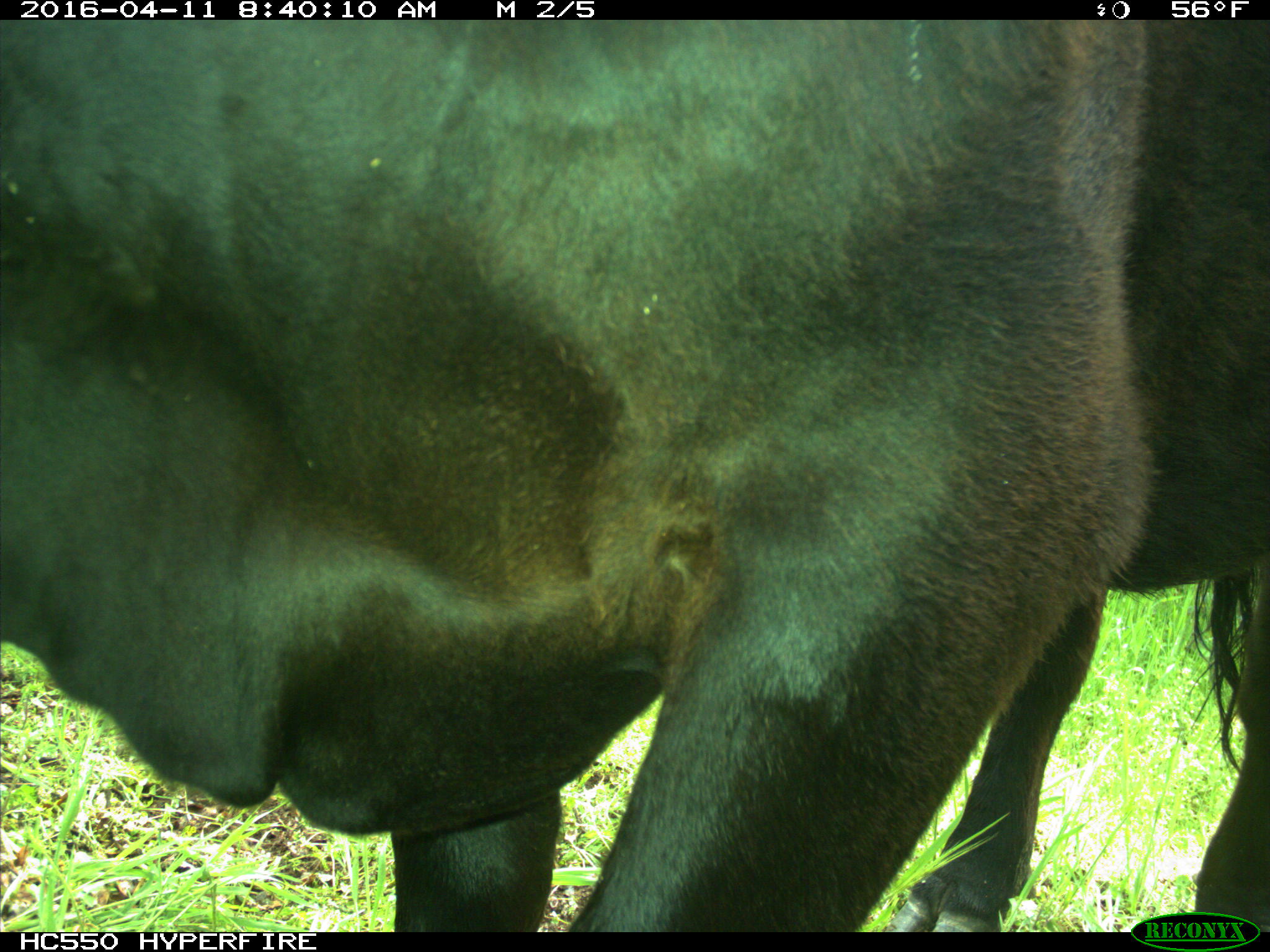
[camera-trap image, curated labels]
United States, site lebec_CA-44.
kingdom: Animalia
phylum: Chordata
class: Mammalia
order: Artiodactyla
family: Bovidae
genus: Bos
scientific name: Bos taurus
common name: domestic cow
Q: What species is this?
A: Bos taurus (domestic cow).